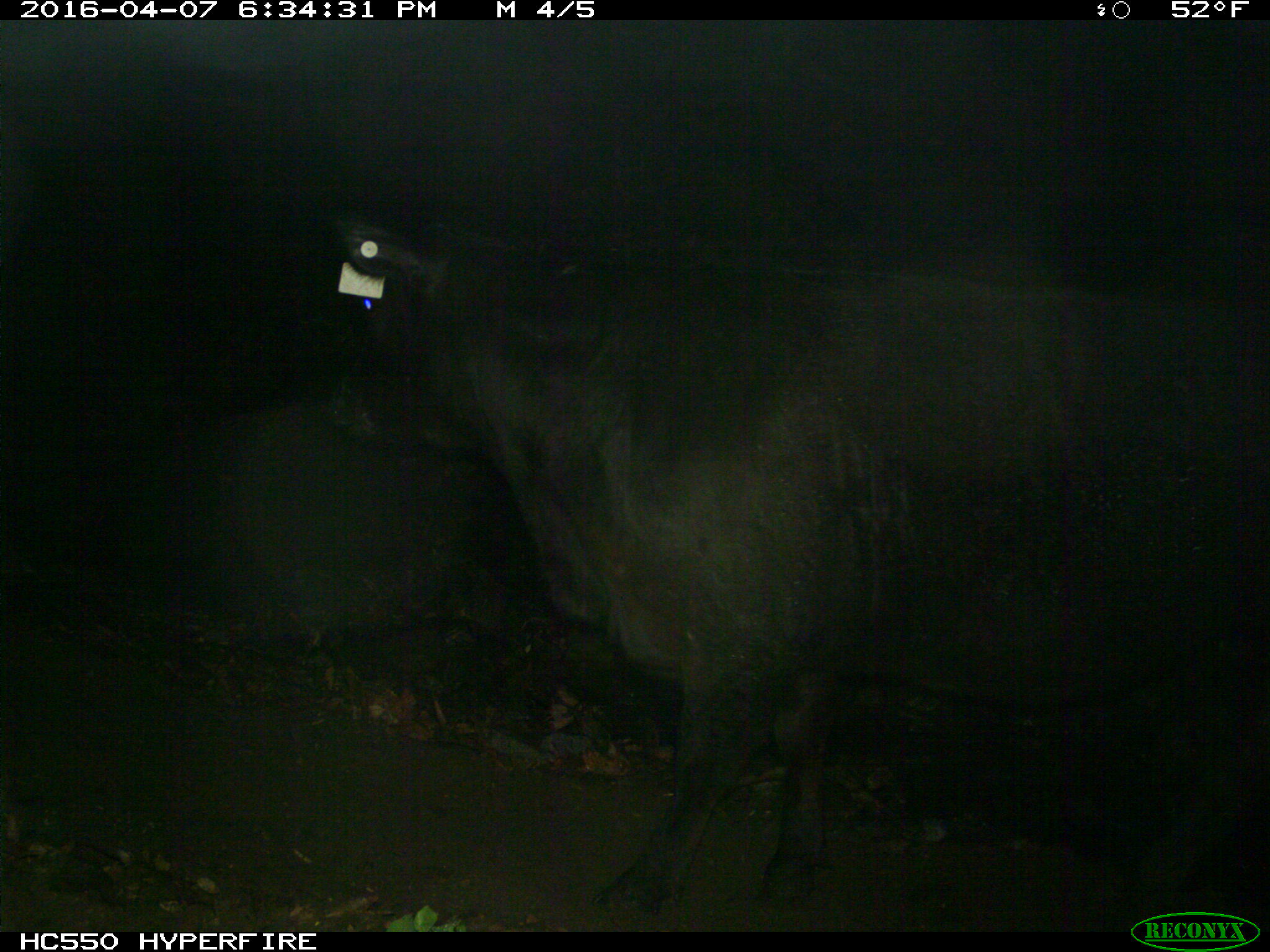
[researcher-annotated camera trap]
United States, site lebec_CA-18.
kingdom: Animalia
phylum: Chordata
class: Mammalia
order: Artiodactyla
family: Bovidae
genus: Bos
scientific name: Bos taurus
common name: domestic cow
Bos taurus (domestic cow).